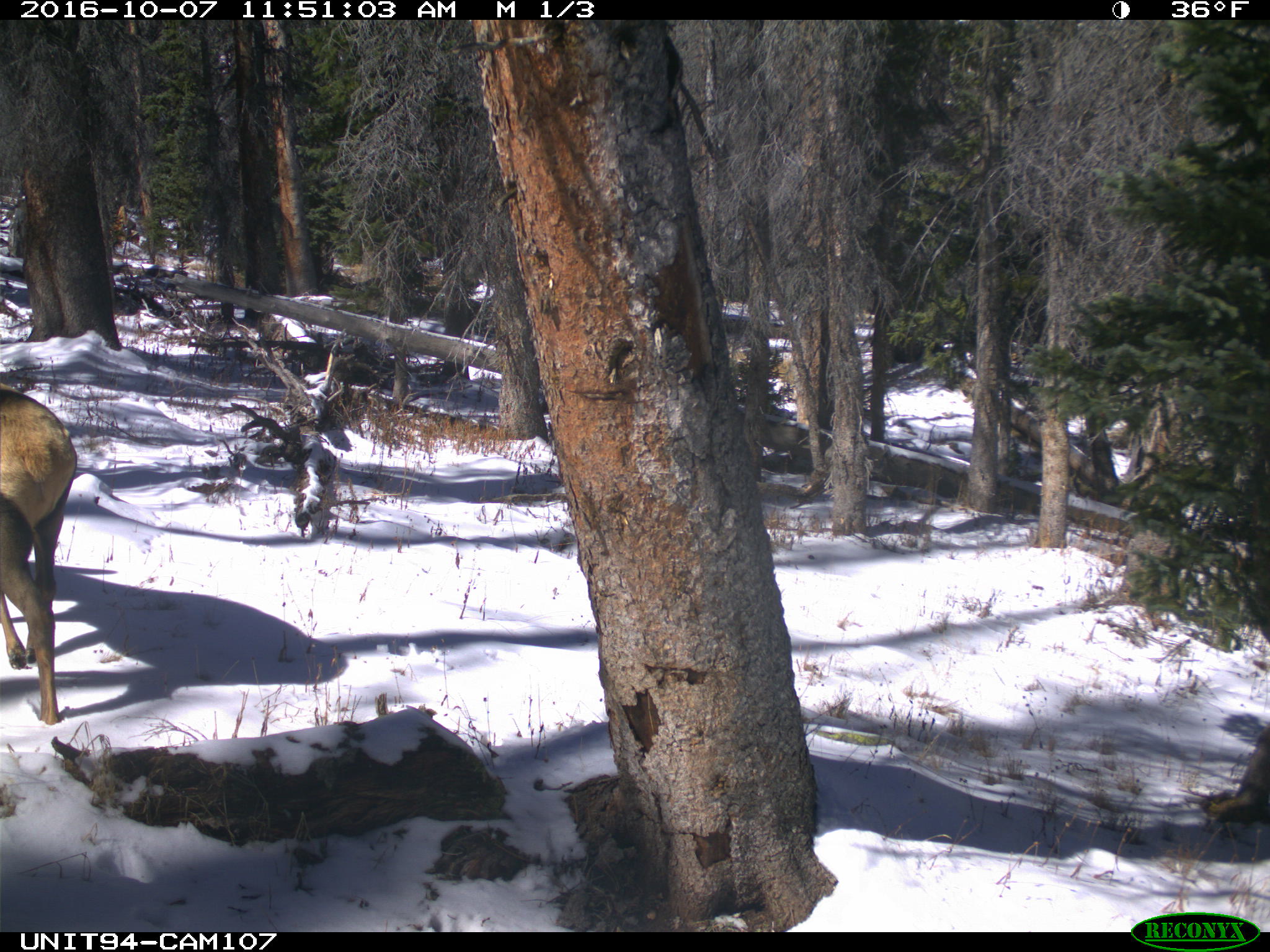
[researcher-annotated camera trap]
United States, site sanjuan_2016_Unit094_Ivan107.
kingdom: Animalia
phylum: Chordata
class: Mammalia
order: Artiodactyla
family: Cervidae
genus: Cervus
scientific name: Cervus elaphus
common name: red deer